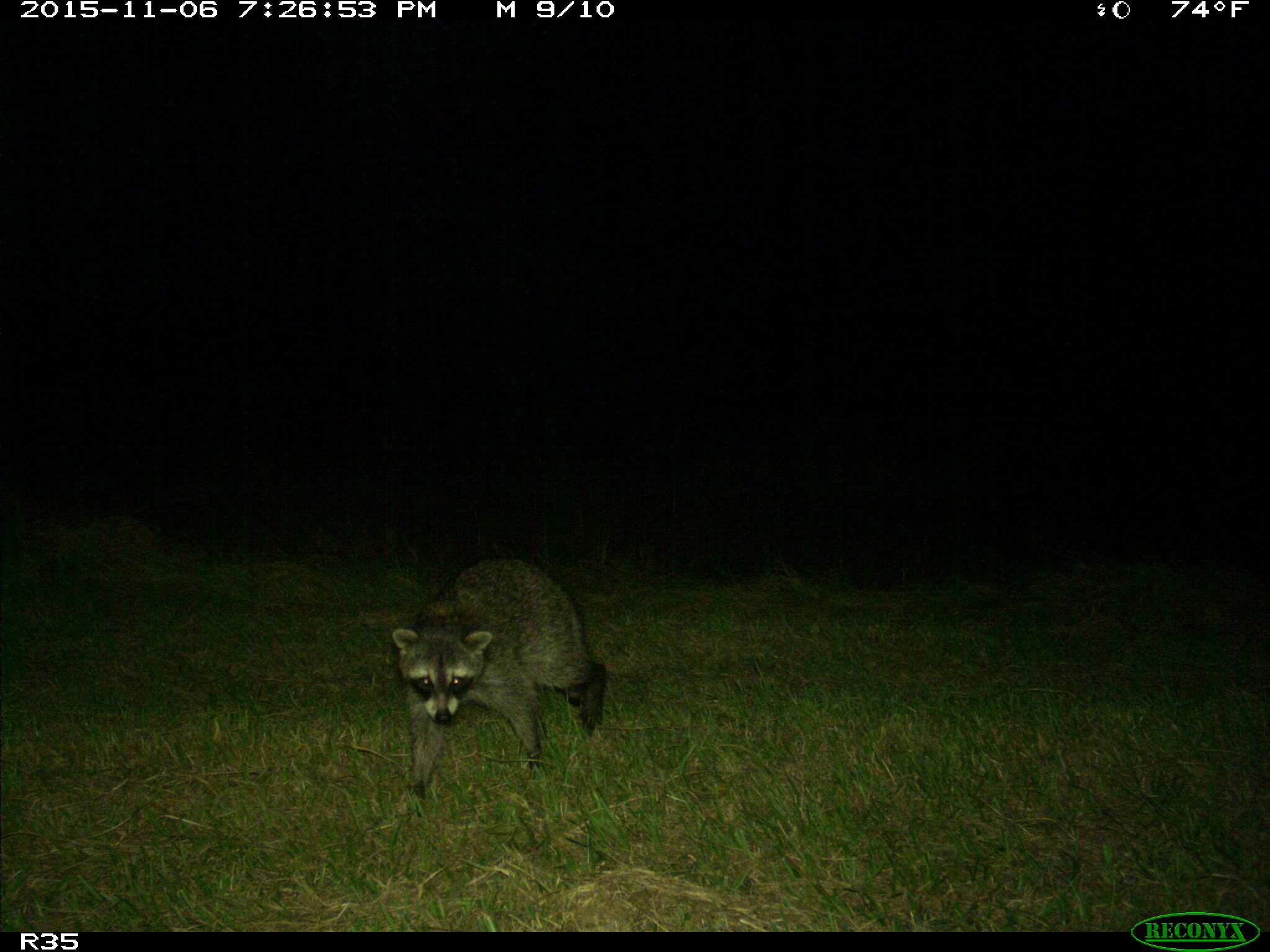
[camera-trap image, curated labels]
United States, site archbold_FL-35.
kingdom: Animalia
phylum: Chordata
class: Mammalia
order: Carnivora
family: Procyonidae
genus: Procyon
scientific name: Procyon lotor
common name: common raccoon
Procyon lotor (common raccoon).